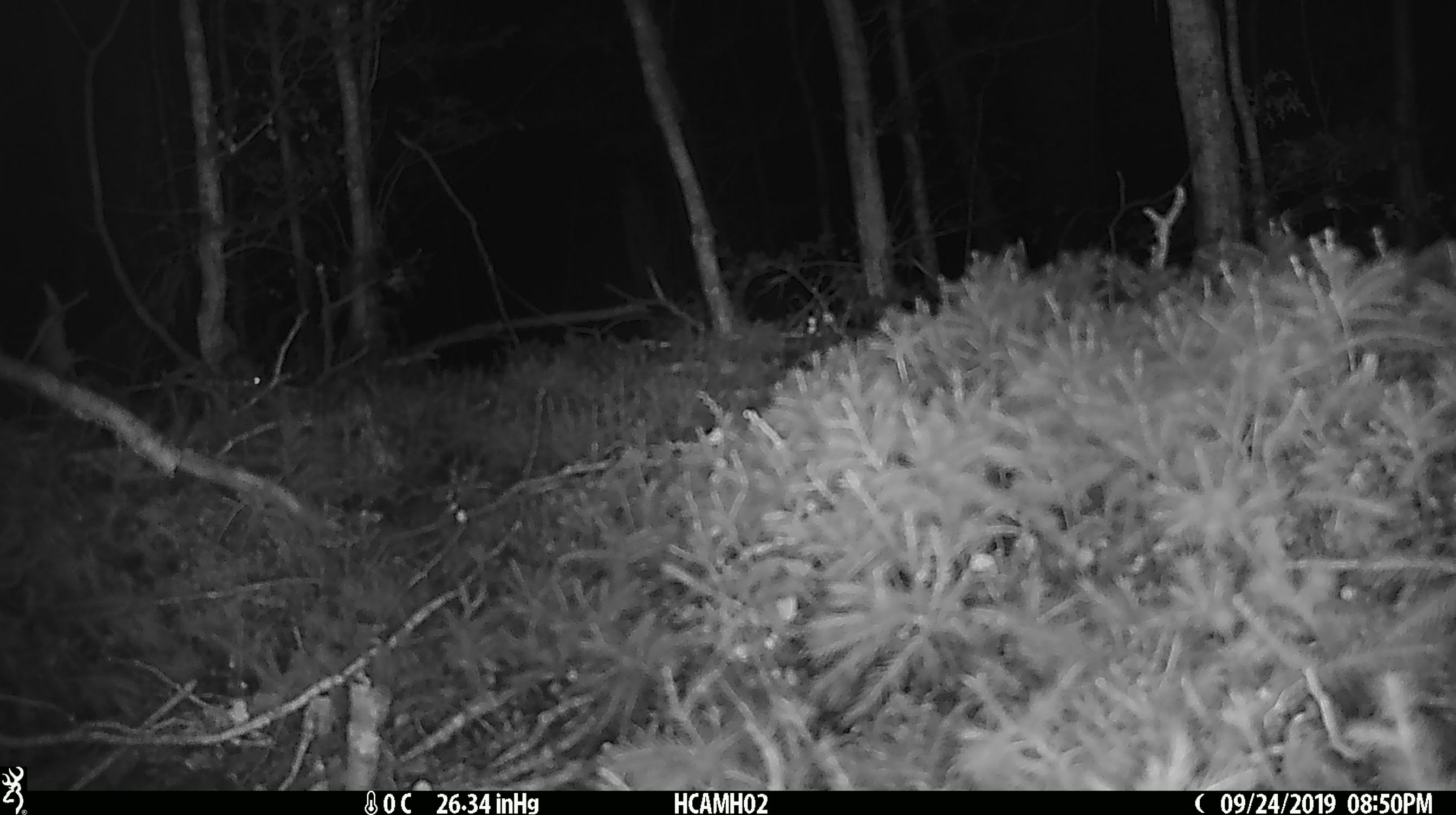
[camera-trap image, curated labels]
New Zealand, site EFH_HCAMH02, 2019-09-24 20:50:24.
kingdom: Animalia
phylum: Chordata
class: Mammalia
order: Rodentia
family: Muridae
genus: Mus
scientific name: Mus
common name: mouse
Mouse (Mus).